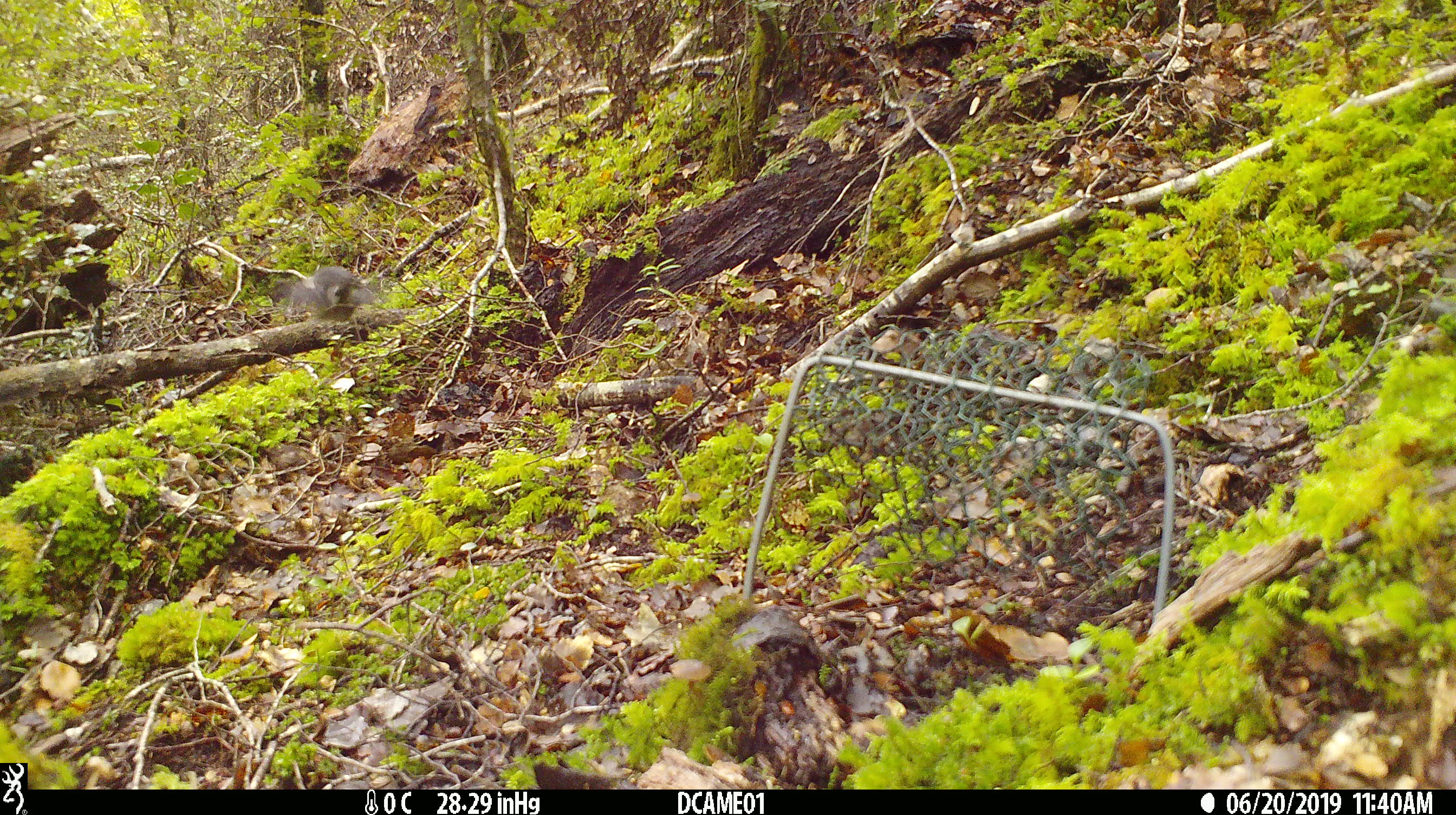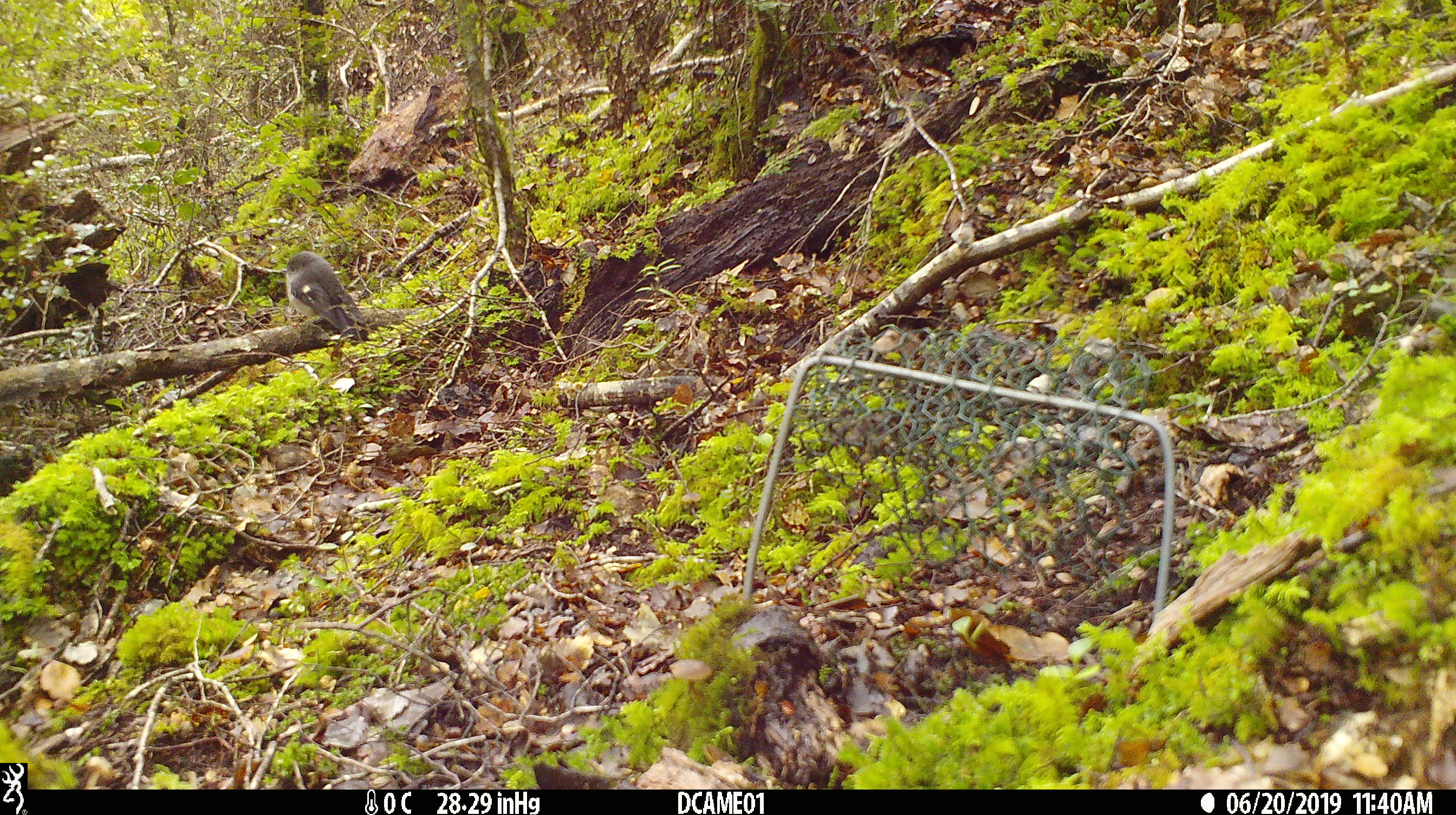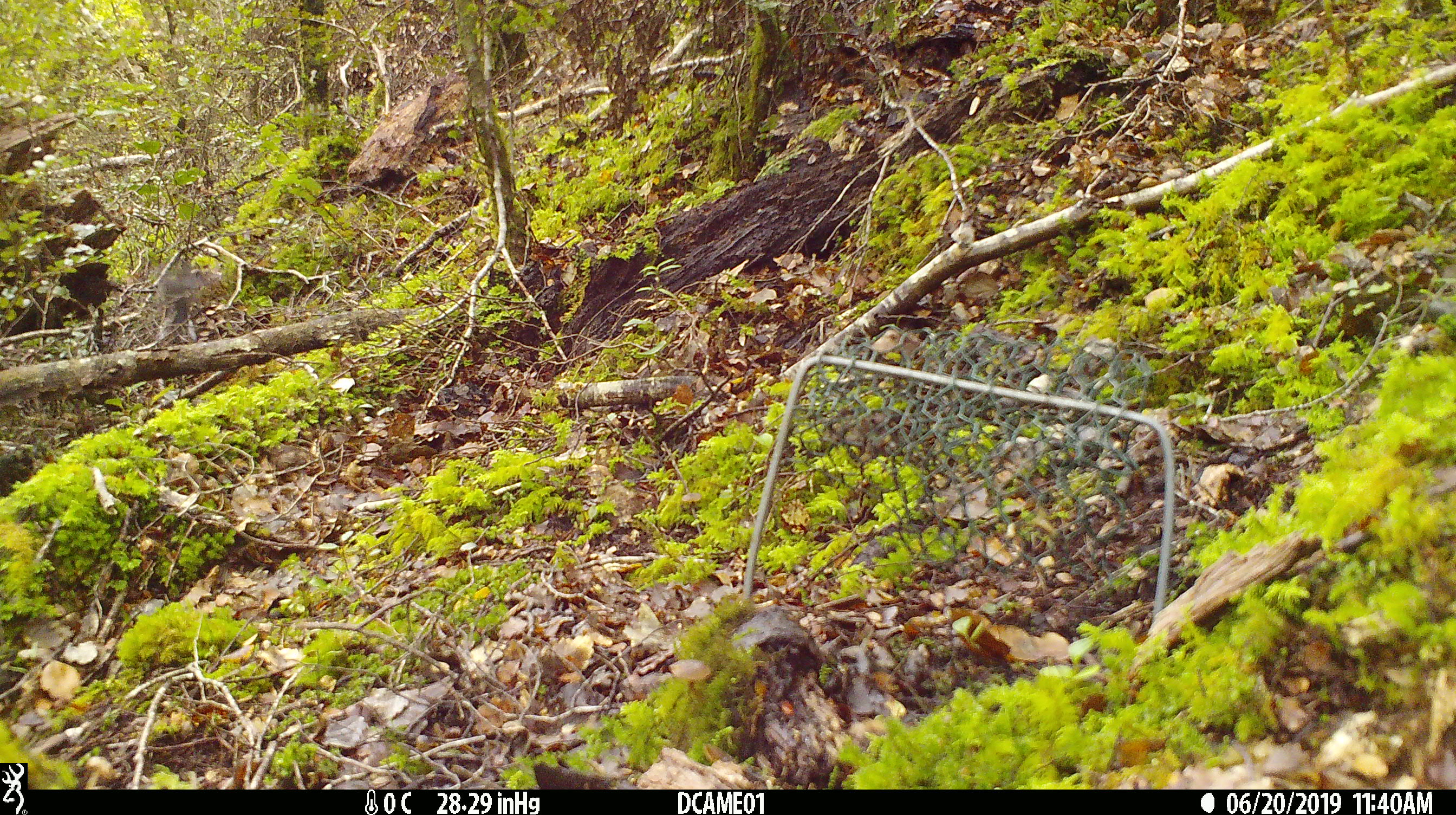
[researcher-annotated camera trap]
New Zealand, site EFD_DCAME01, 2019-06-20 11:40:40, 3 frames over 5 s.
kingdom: Animalia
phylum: Chordata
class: Aves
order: Passeriformes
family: Petroicidae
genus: Petroica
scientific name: Petroica macrocephala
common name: tomtit